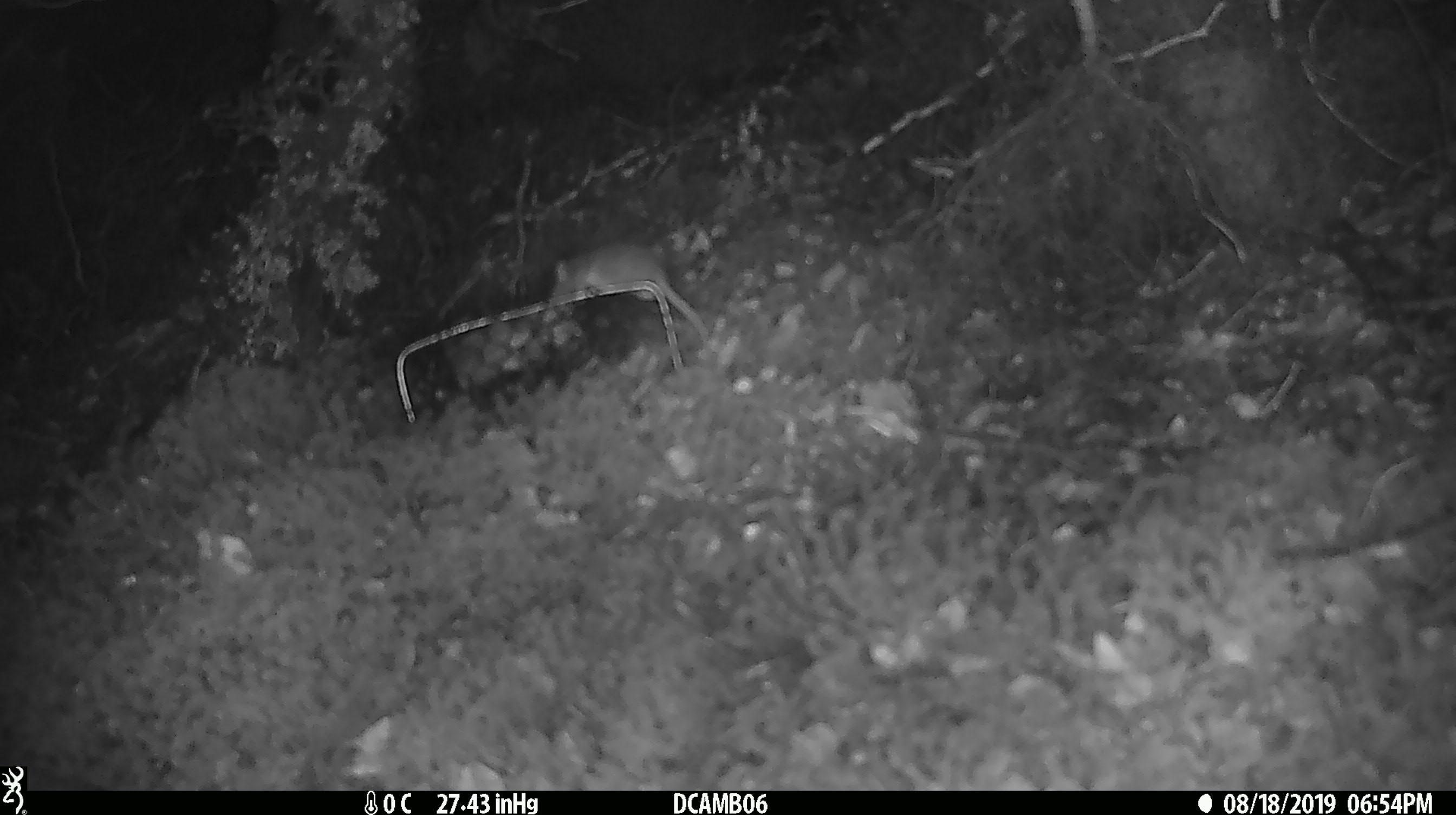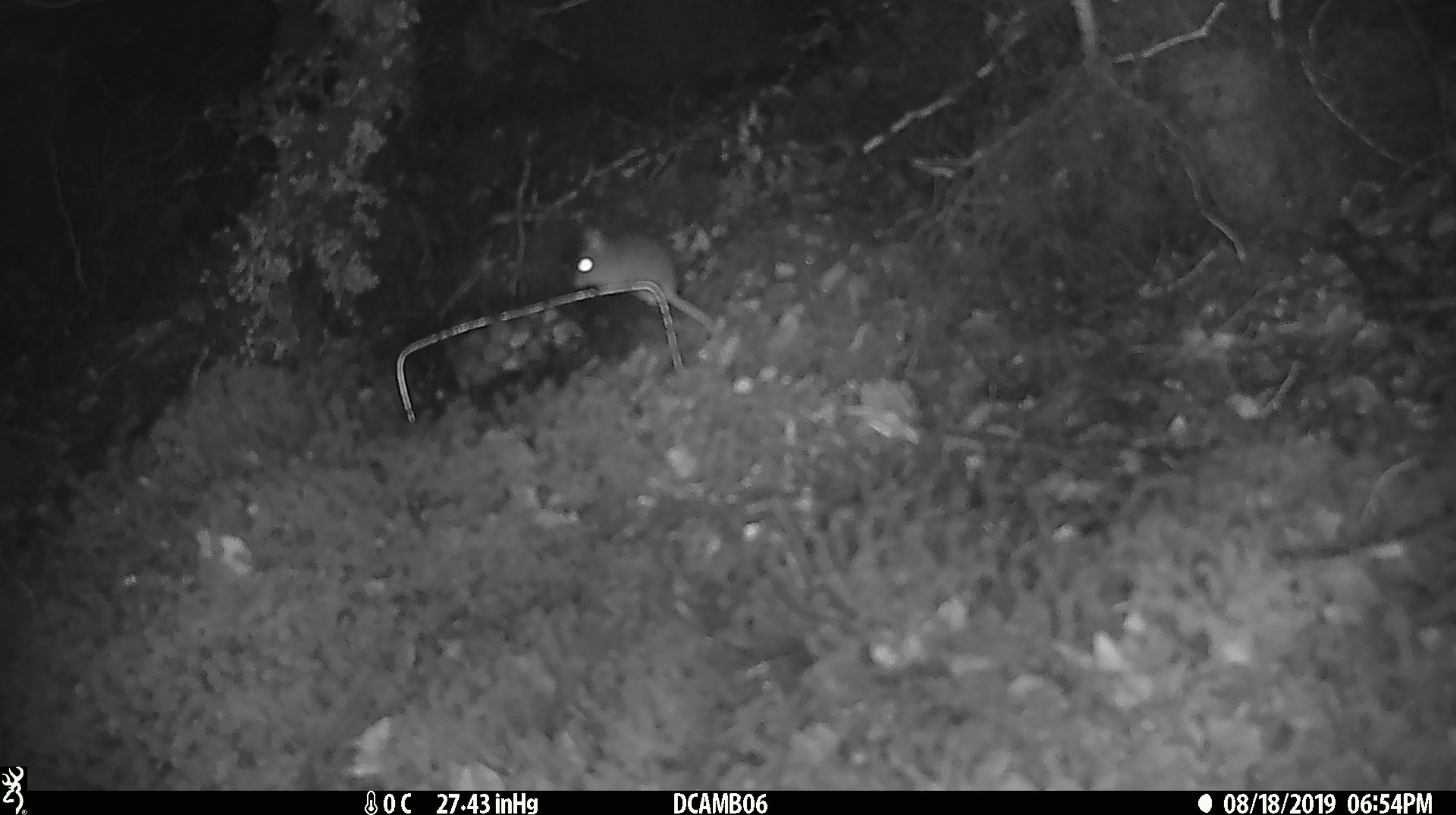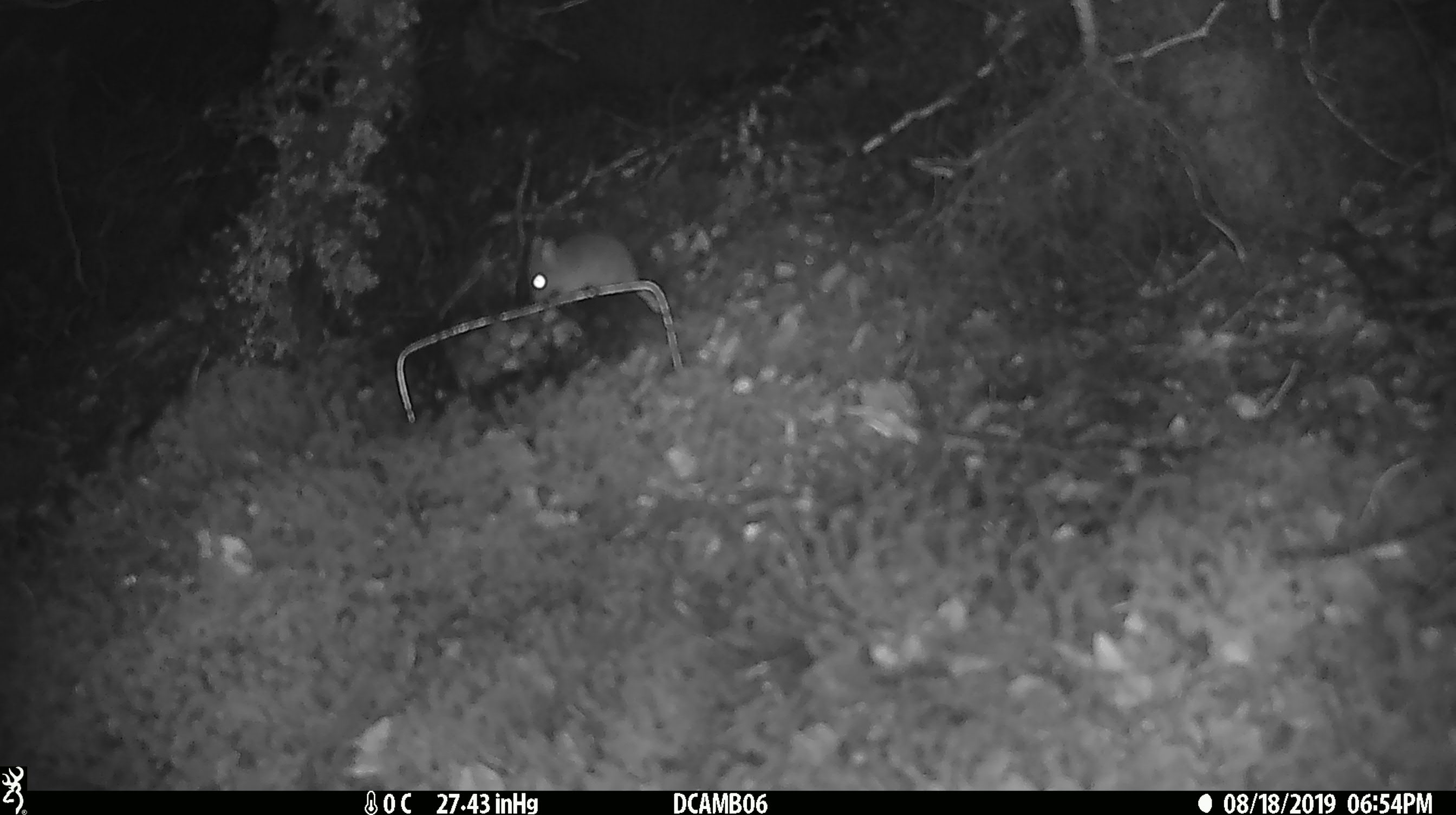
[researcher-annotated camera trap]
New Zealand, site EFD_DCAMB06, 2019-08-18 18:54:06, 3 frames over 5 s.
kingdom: Animalia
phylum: Chordata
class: Mammalia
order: Rodentia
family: Muridae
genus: Mus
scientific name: Mus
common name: mouse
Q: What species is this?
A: Mouse (Mus).